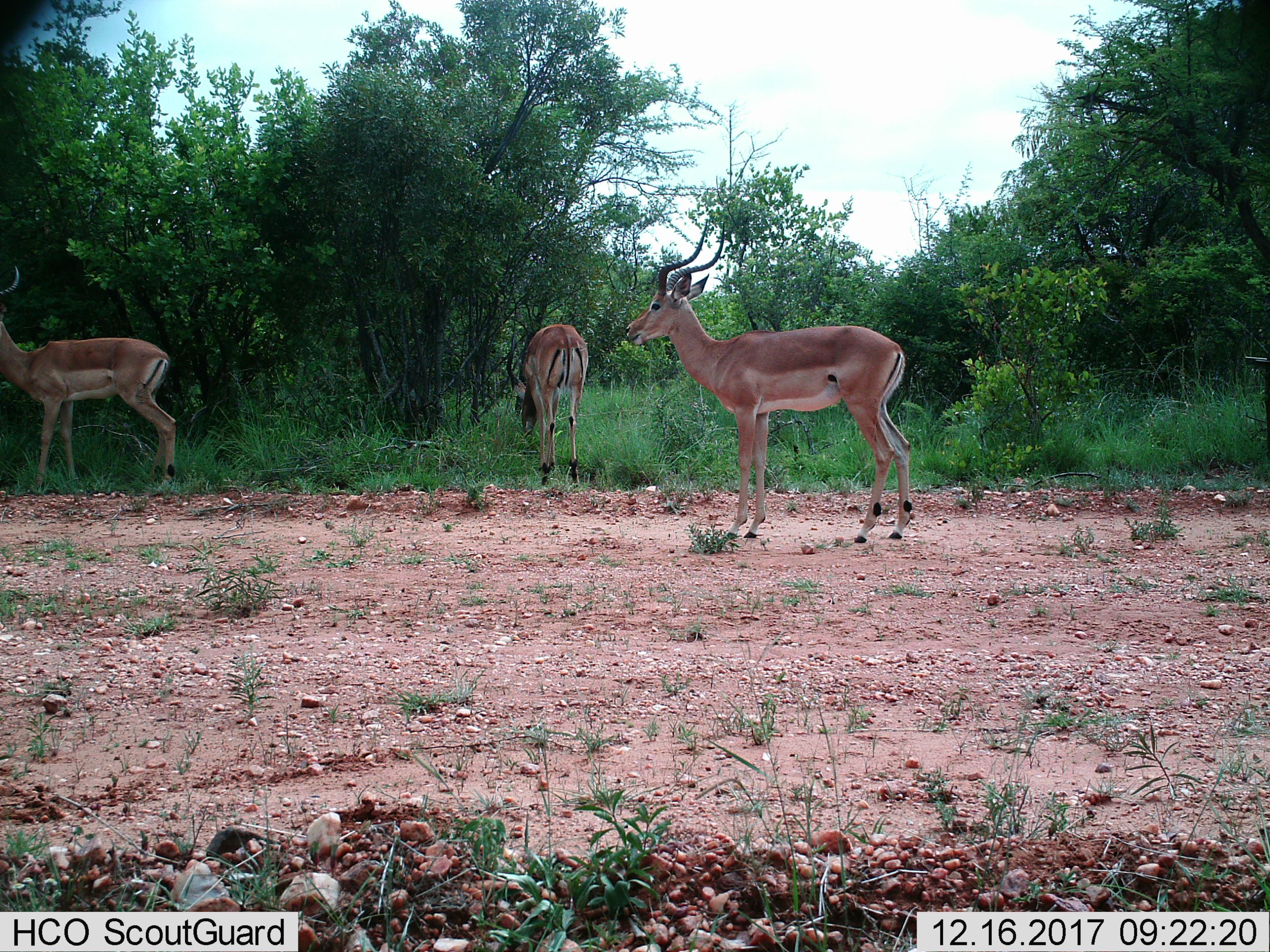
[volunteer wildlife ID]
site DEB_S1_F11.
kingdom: Animalia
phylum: Chordata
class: Mammalia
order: Artiodactyla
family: Bovidae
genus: Aepyceros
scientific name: Aepyceros melampus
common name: impala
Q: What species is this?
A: Impala (Aepyceros melampus).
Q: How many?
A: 3.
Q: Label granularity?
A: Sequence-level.